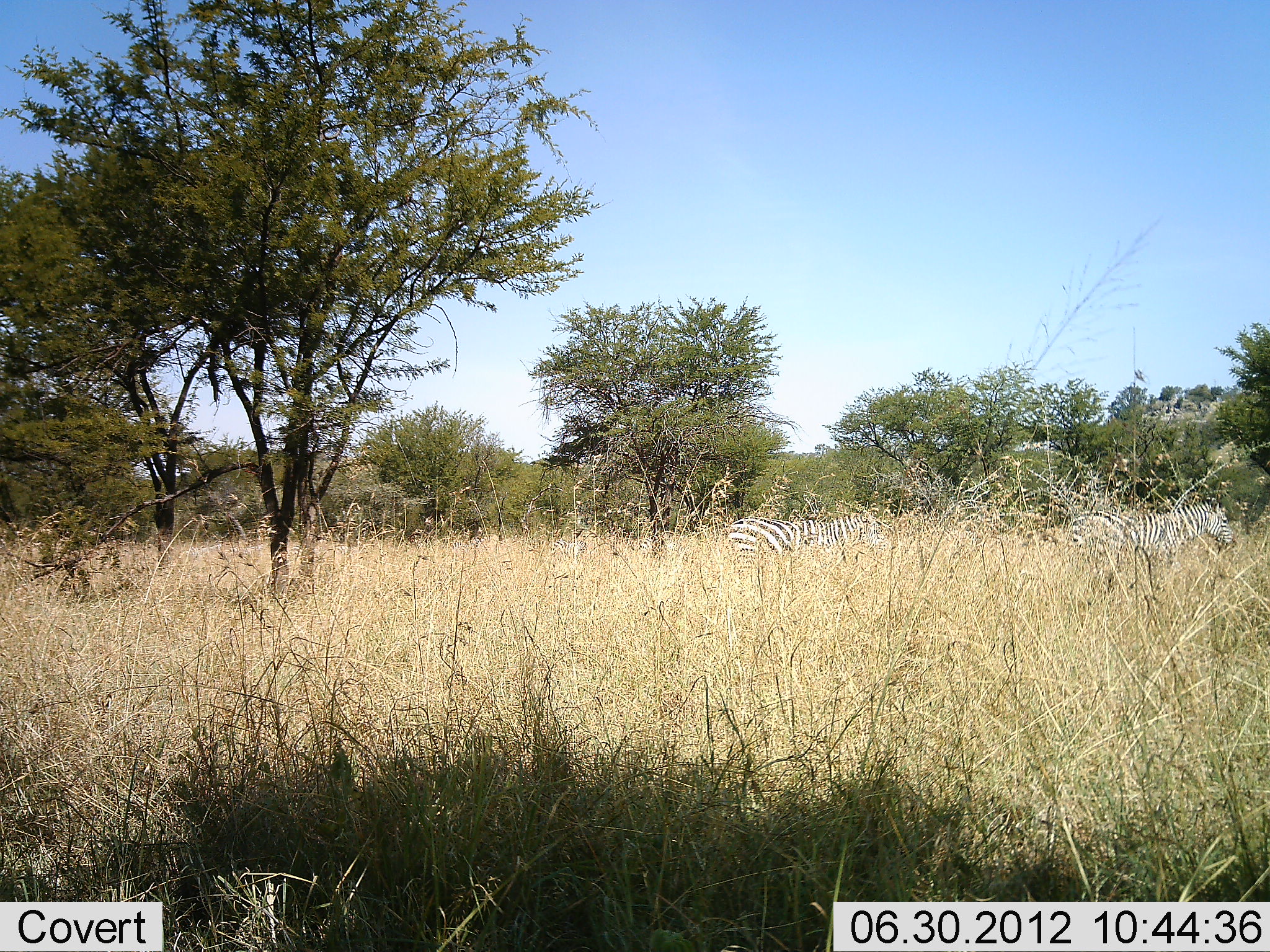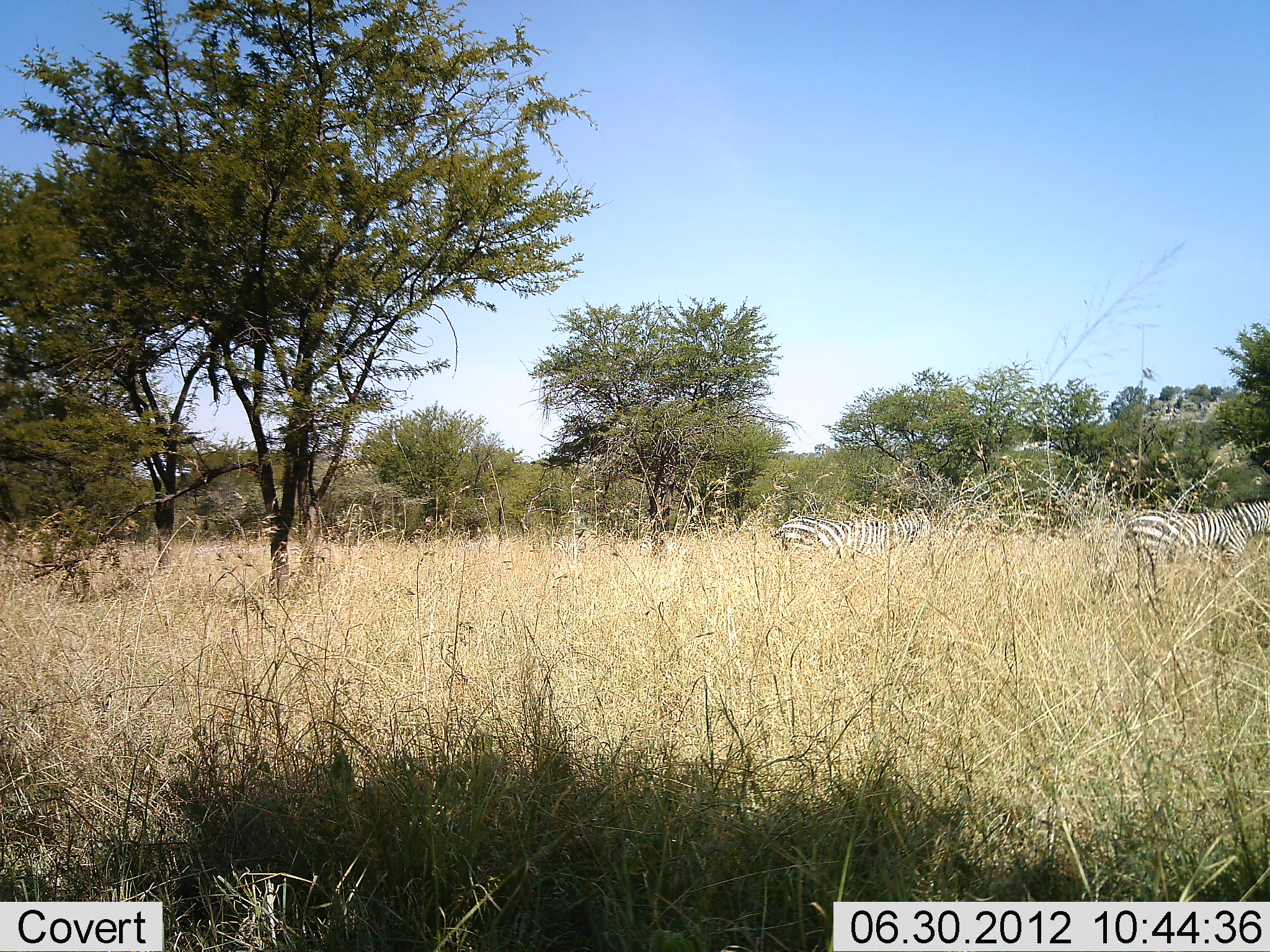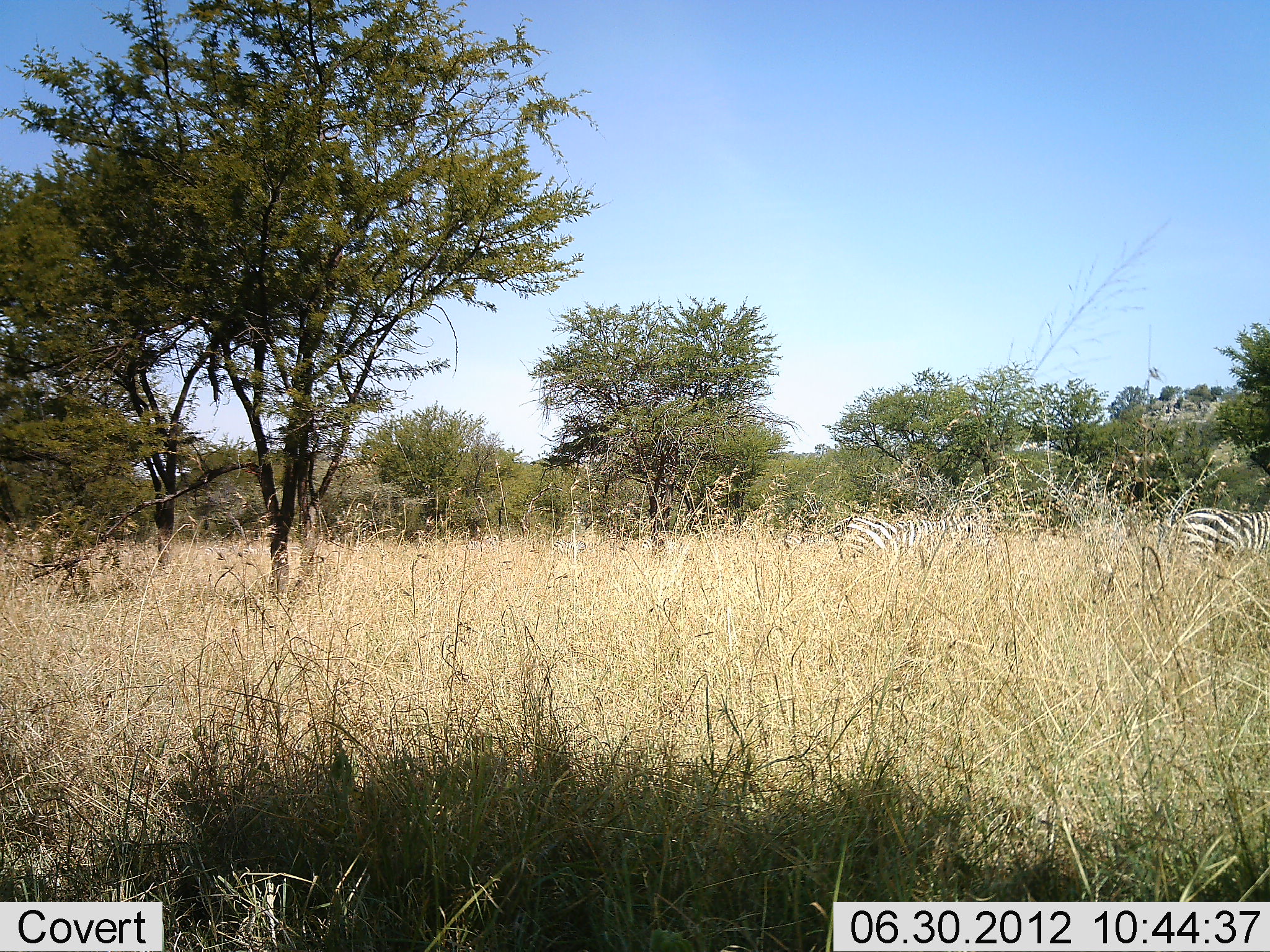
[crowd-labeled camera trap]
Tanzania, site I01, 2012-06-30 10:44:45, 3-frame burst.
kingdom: Animalia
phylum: Chordata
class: Mammalia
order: Perissodactyla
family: Equidae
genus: Equus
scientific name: Equus quagga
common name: plains zebra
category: zebra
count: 2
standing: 10%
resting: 0%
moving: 90%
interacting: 0%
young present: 0%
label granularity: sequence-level